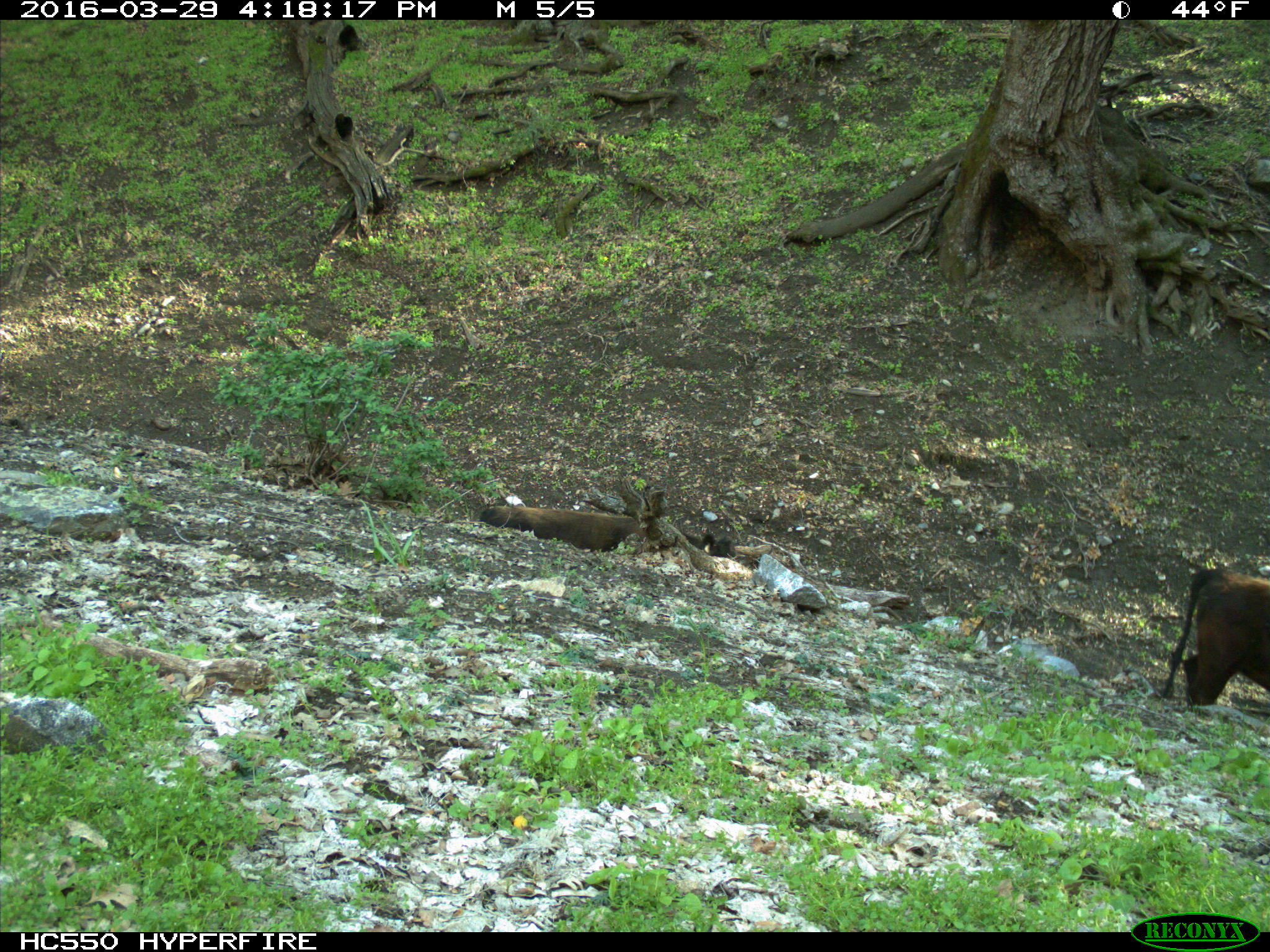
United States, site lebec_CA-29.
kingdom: Animalia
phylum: Chordata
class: Mammalia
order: Artiodactyla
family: Bovidae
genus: Bos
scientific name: Bos taurus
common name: domestic cow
Bos taurus (domestic cow).